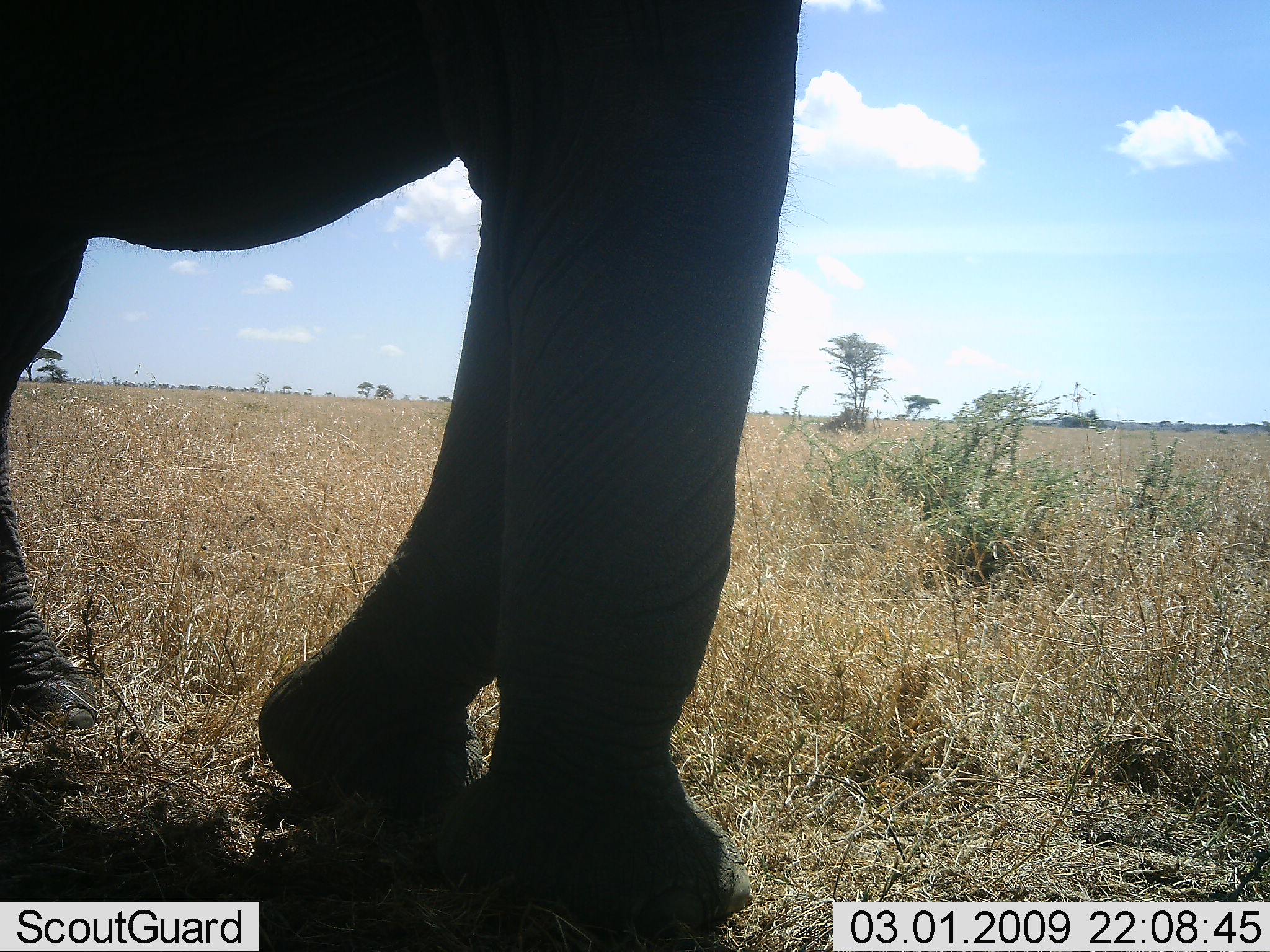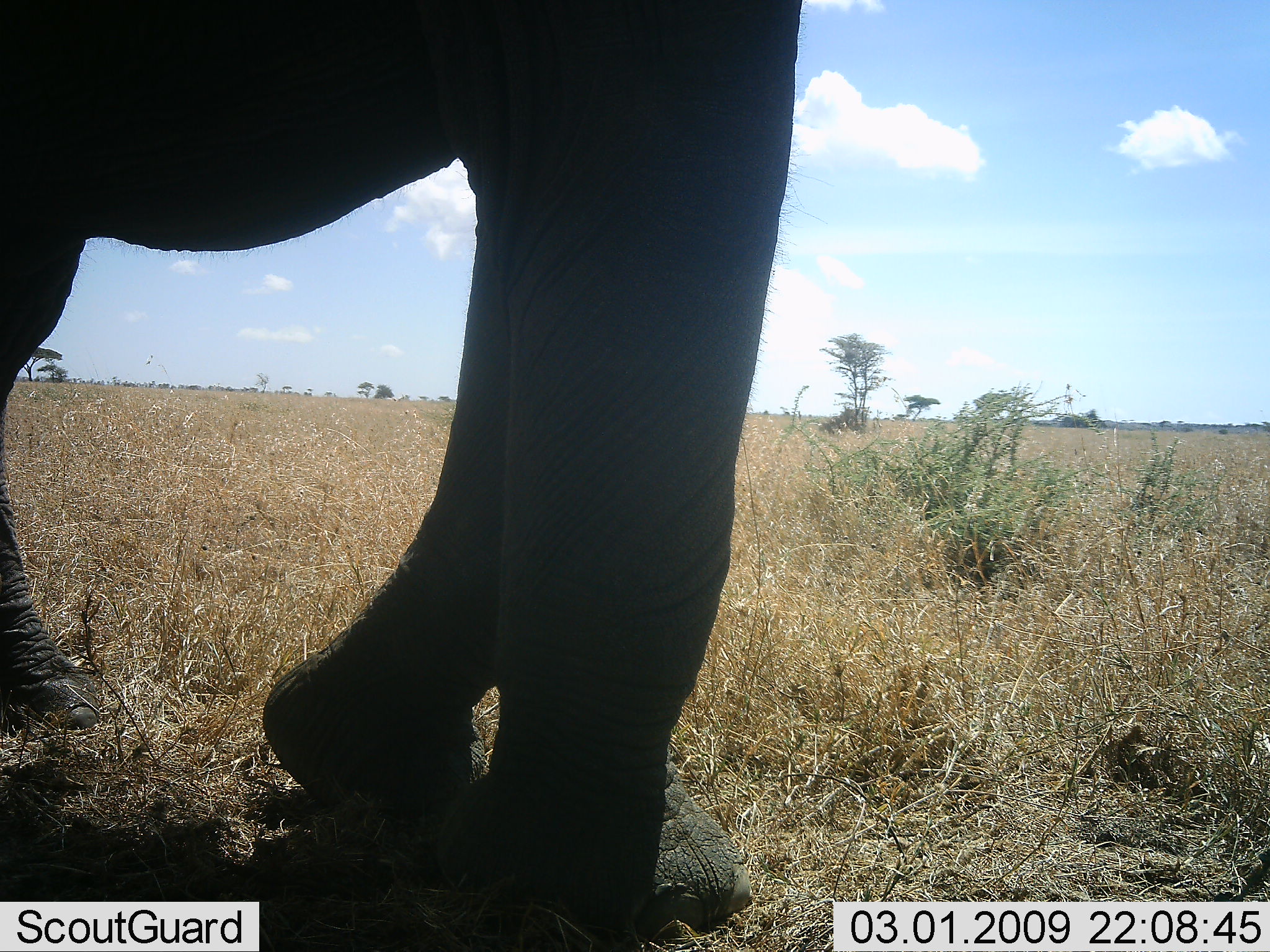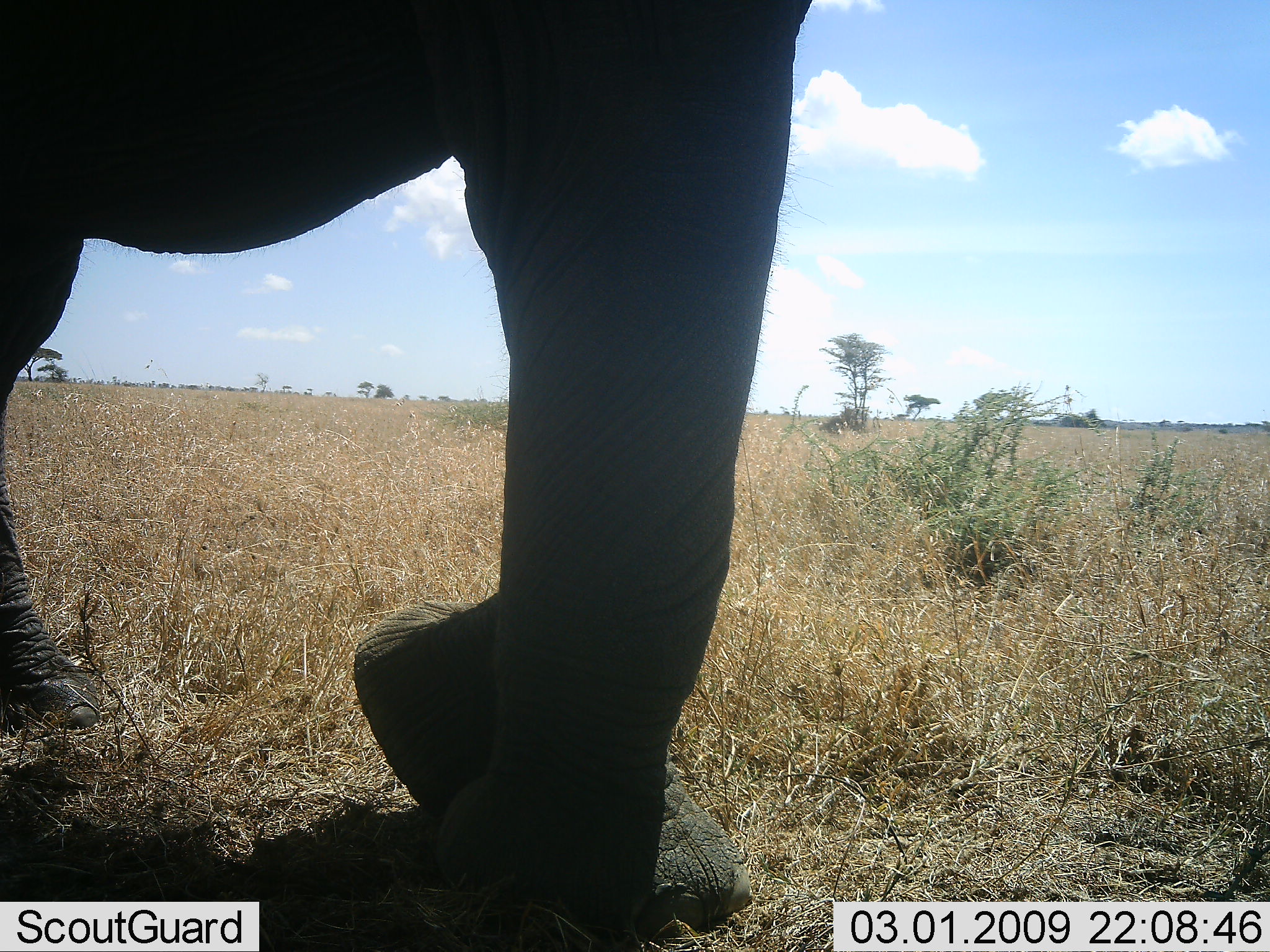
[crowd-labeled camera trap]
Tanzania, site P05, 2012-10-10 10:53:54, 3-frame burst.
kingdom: Animalia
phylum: Chordata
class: Mammalia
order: Proboscidea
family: Elephantidae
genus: Loxodonta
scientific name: Loxodonta africana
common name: african bush elephant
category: elephant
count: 1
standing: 40%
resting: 0%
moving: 70%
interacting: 0%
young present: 0%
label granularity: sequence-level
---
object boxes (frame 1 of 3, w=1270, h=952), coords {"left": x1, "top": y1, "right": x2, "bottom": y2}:
animal: {"left": 0, "top": 0, "right": 801, "bottom": 943}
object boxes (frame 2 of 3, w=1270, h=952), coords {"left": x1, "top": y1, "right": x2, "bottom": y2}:
animal: {"left": 0, "top": 0, "right": 802, "bottom": 943}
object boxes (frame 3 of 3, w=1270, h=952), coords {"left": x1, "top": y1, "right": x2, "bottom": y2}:
animal: {"left": 0, "top": 0, "right": 811, "bottom": 944}